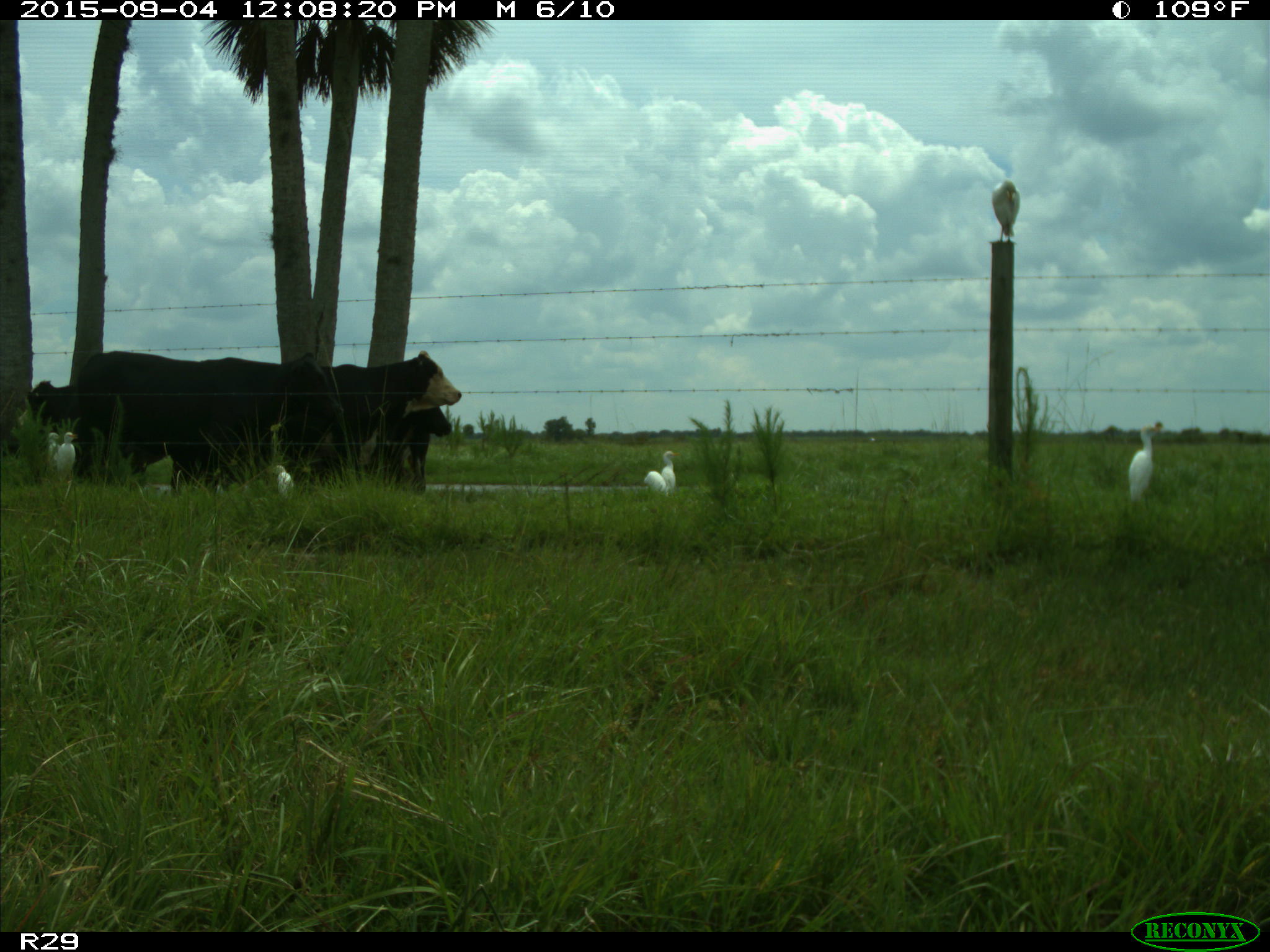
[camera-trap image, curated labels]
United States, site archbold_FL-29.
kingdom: Animalia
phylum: Chordata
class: Mammalia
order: Artiodactyla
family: Bovidae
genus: Bos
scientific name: Bos taurus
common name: domestic cow